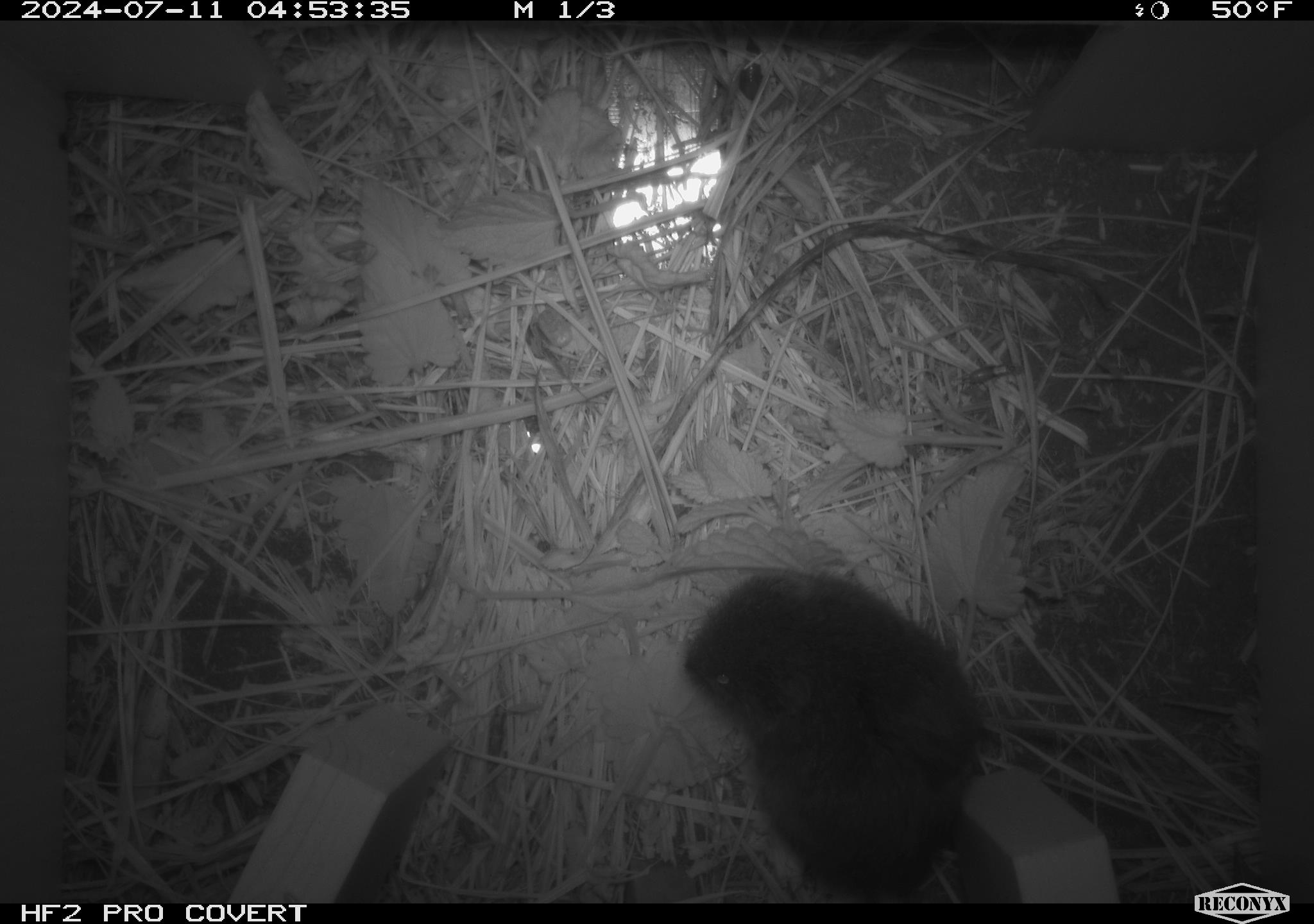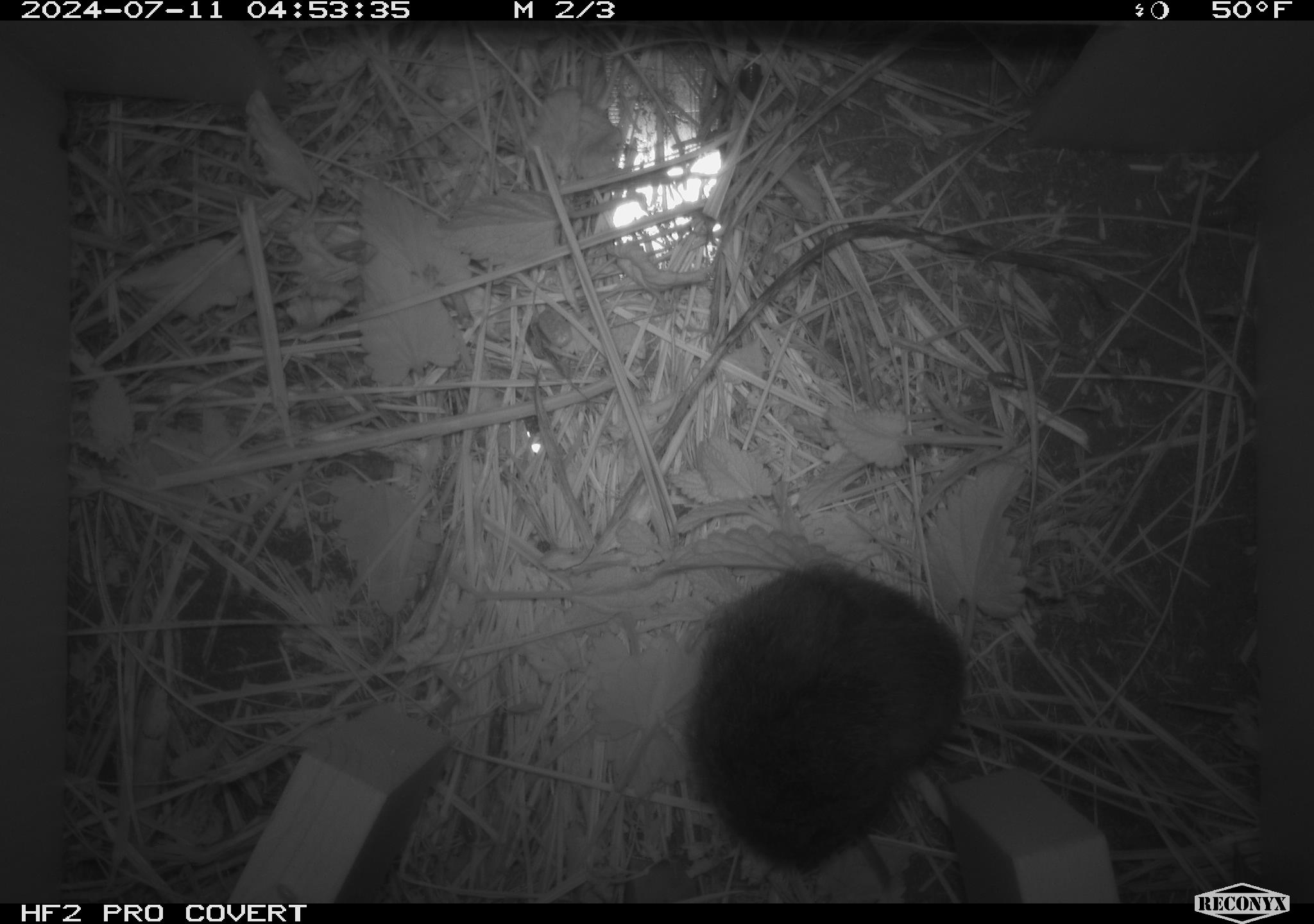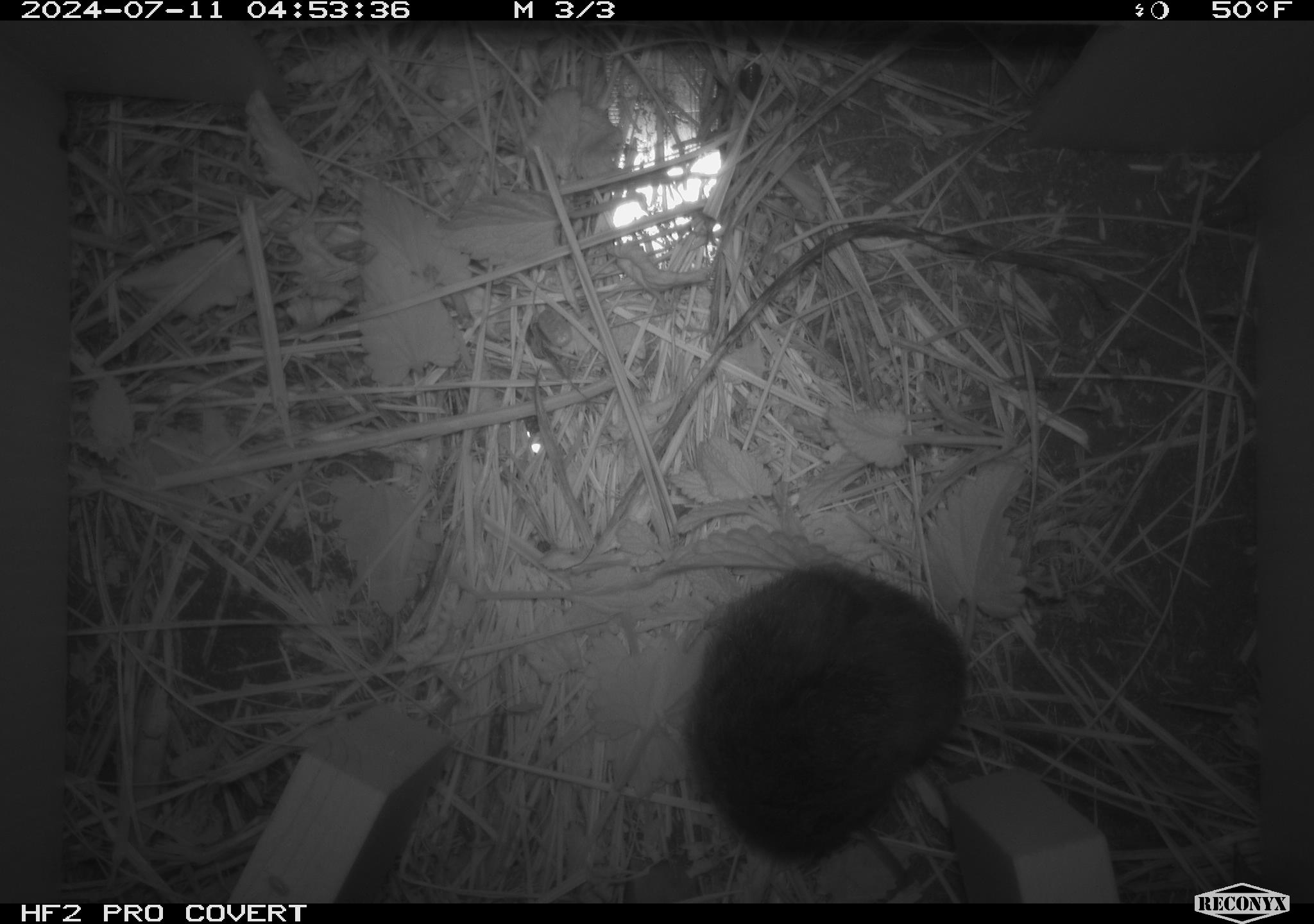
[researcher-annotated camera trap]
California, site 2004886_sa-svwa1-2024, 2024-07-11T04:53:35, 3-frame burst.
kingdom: Animalia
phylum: Chordata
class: Mammalia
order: Rodentia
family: Cricetidae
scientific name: Arvicolinae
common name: voles, lemmings, and muskrats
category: arvicolinae subfamily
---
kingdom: Animalia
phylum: Arthropoda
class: Malacostraca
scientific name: Malacostraca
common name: amphipods, crabs, isopods, krill, lobsters and shrimps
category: malacostracan